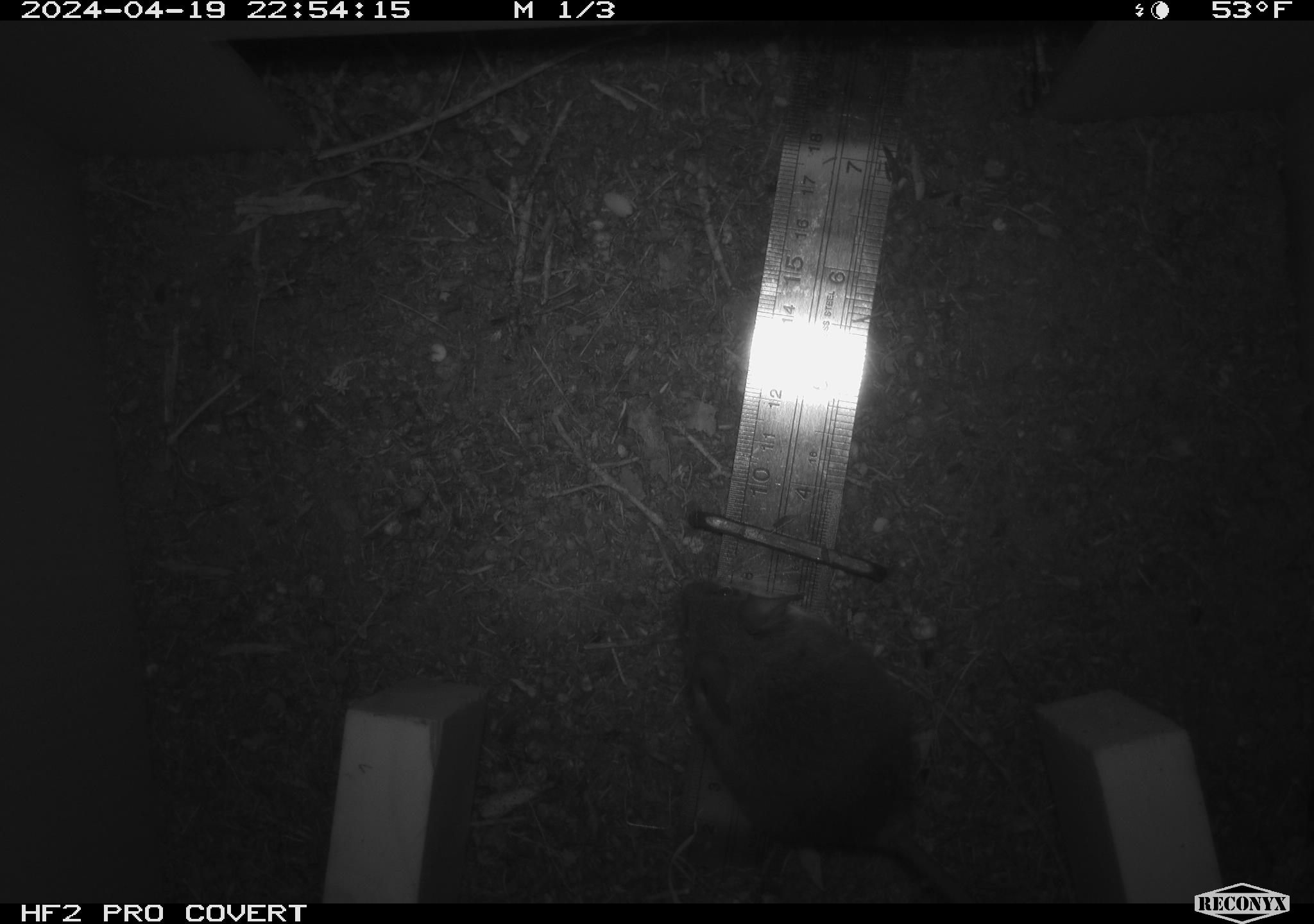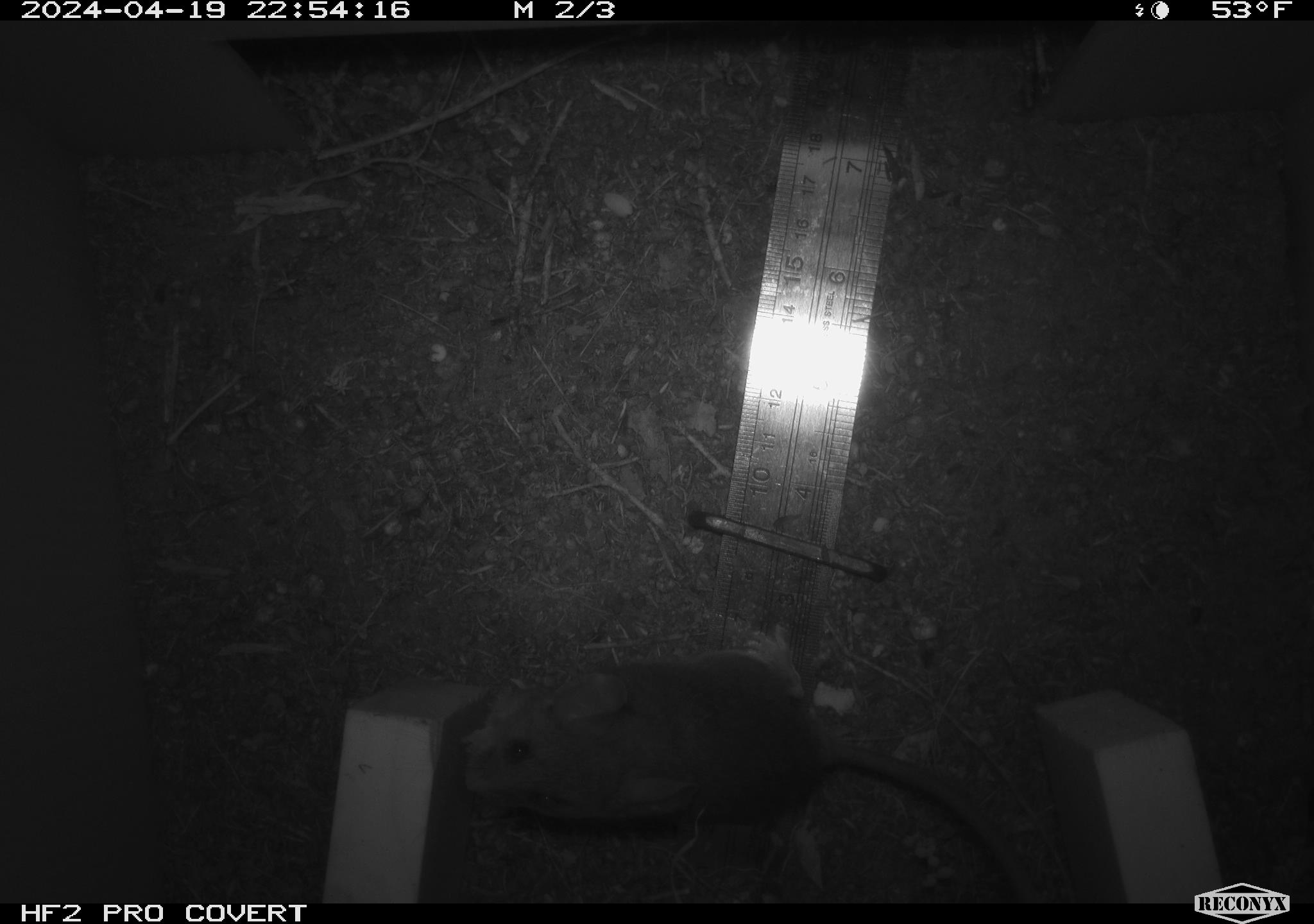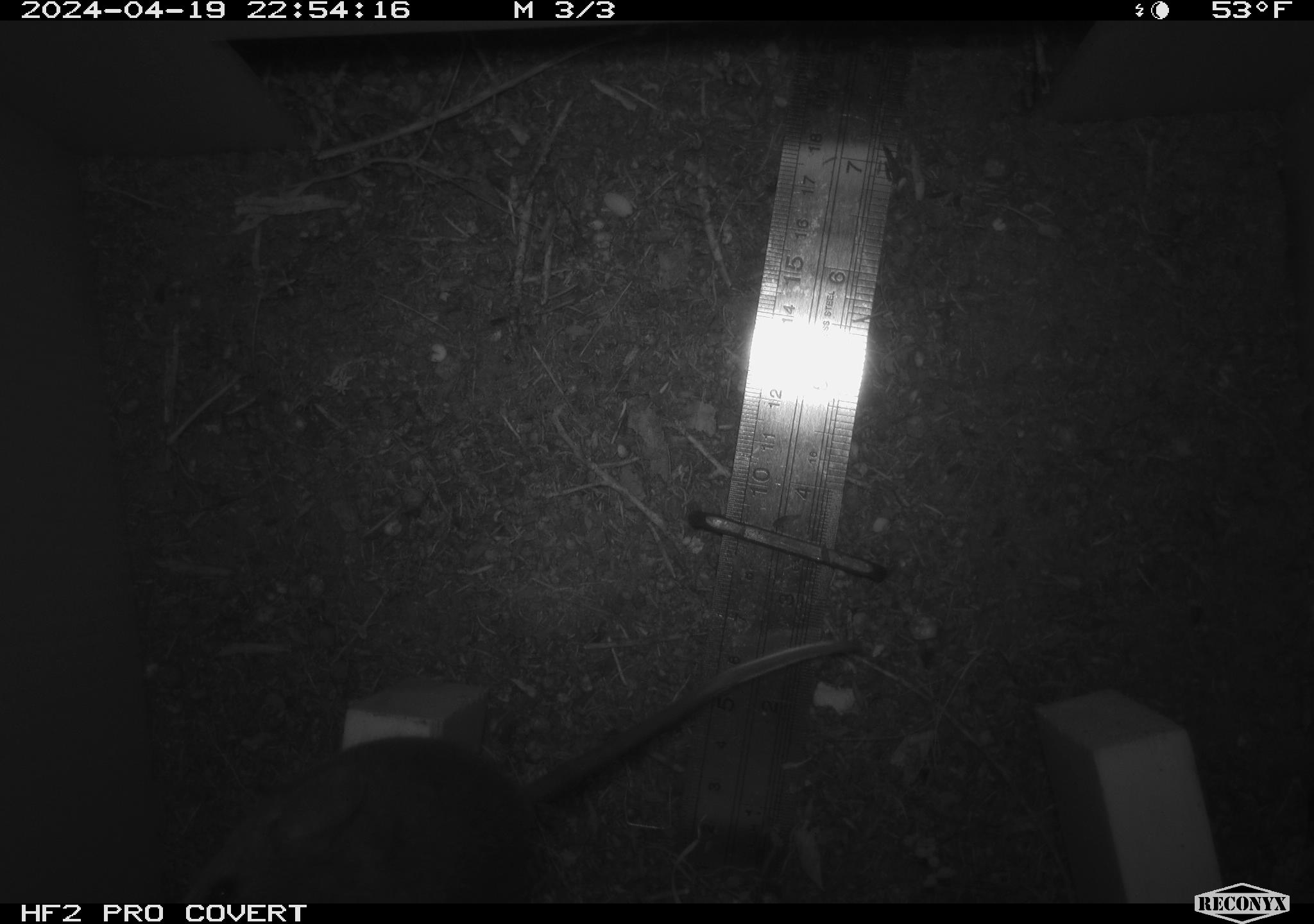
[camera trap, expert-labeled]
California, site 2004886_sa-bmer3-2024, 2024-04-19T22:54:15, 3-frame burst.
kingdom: Animalia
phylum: Chordata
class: Mammalia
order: Rodentia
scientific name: Rodentia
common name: mouse species